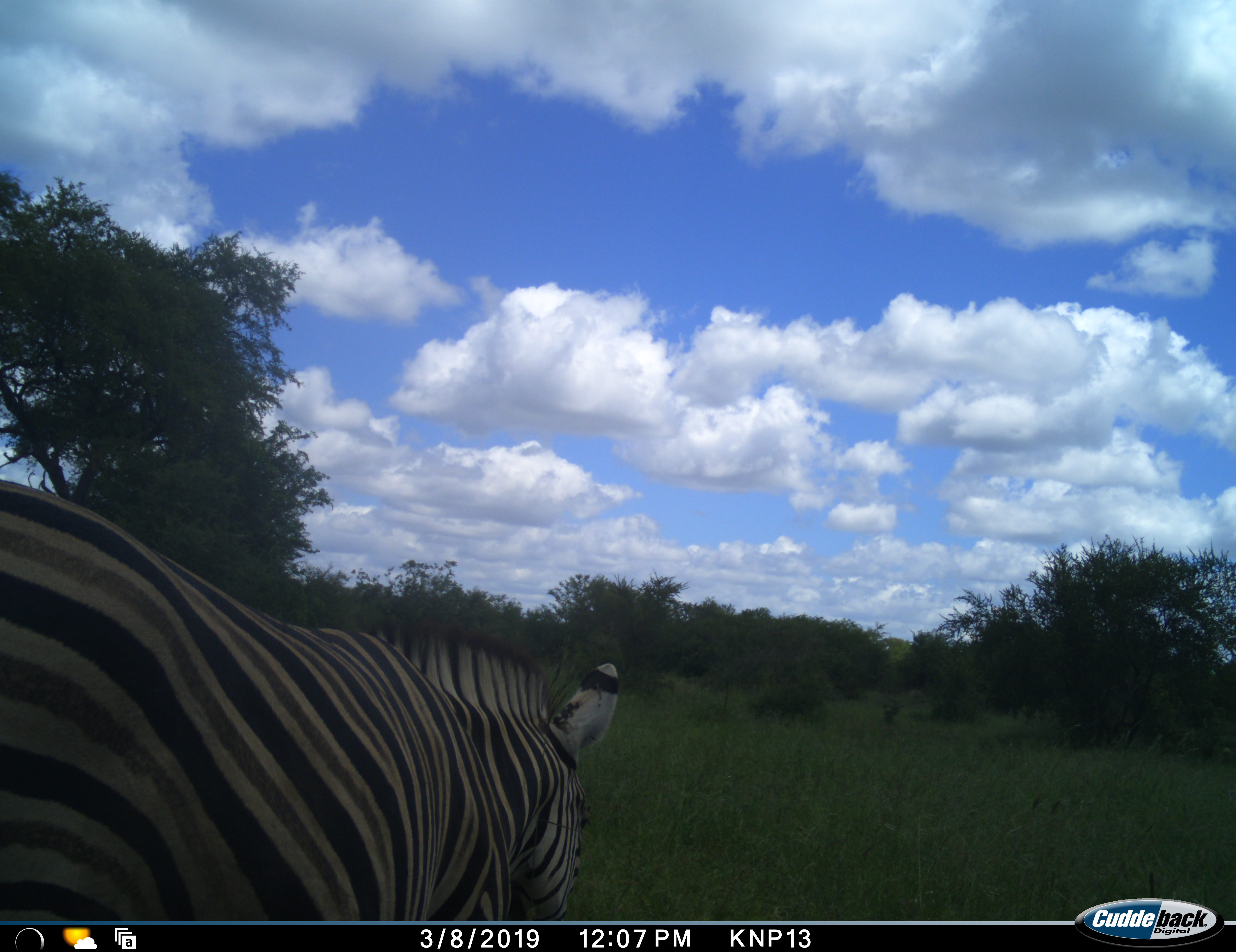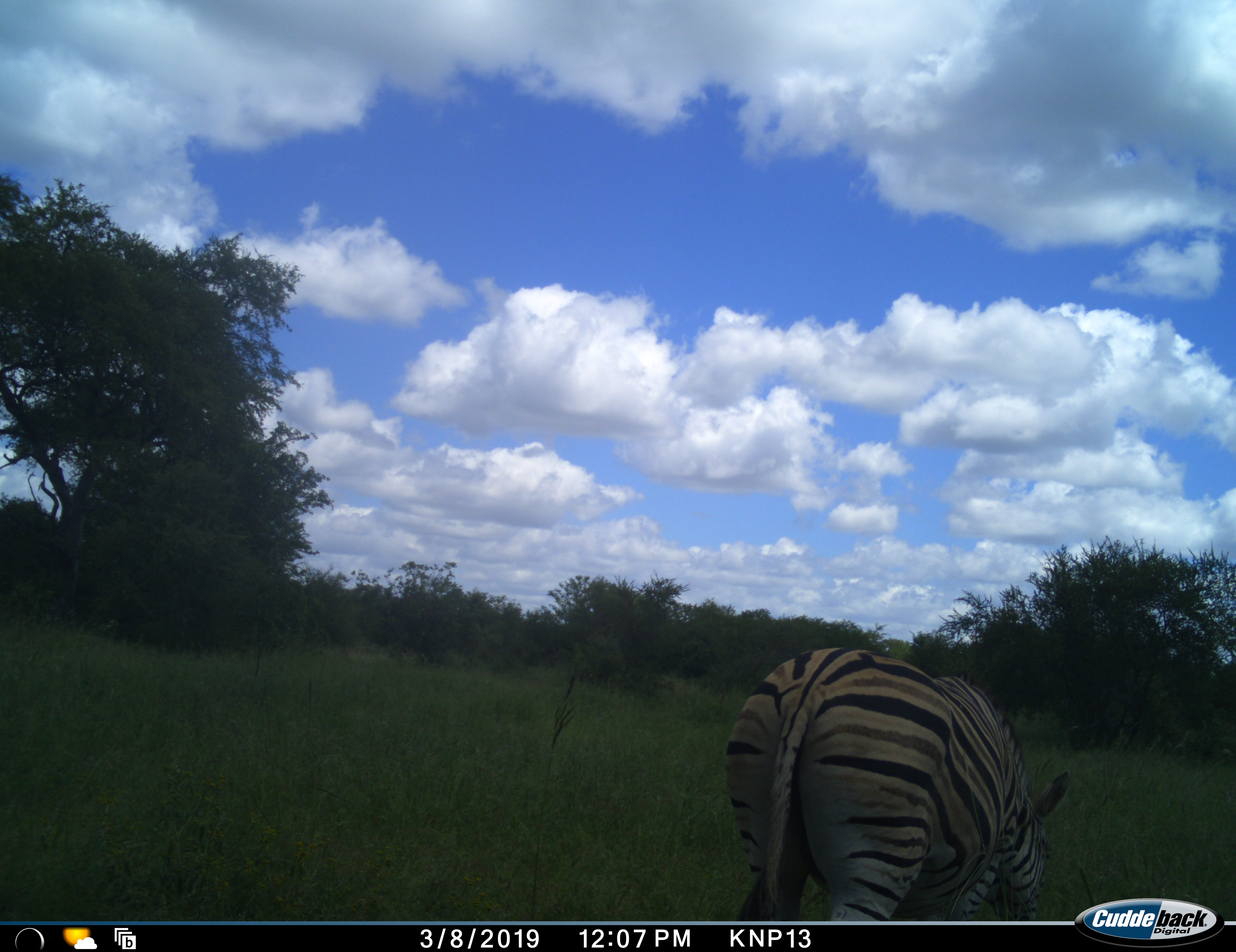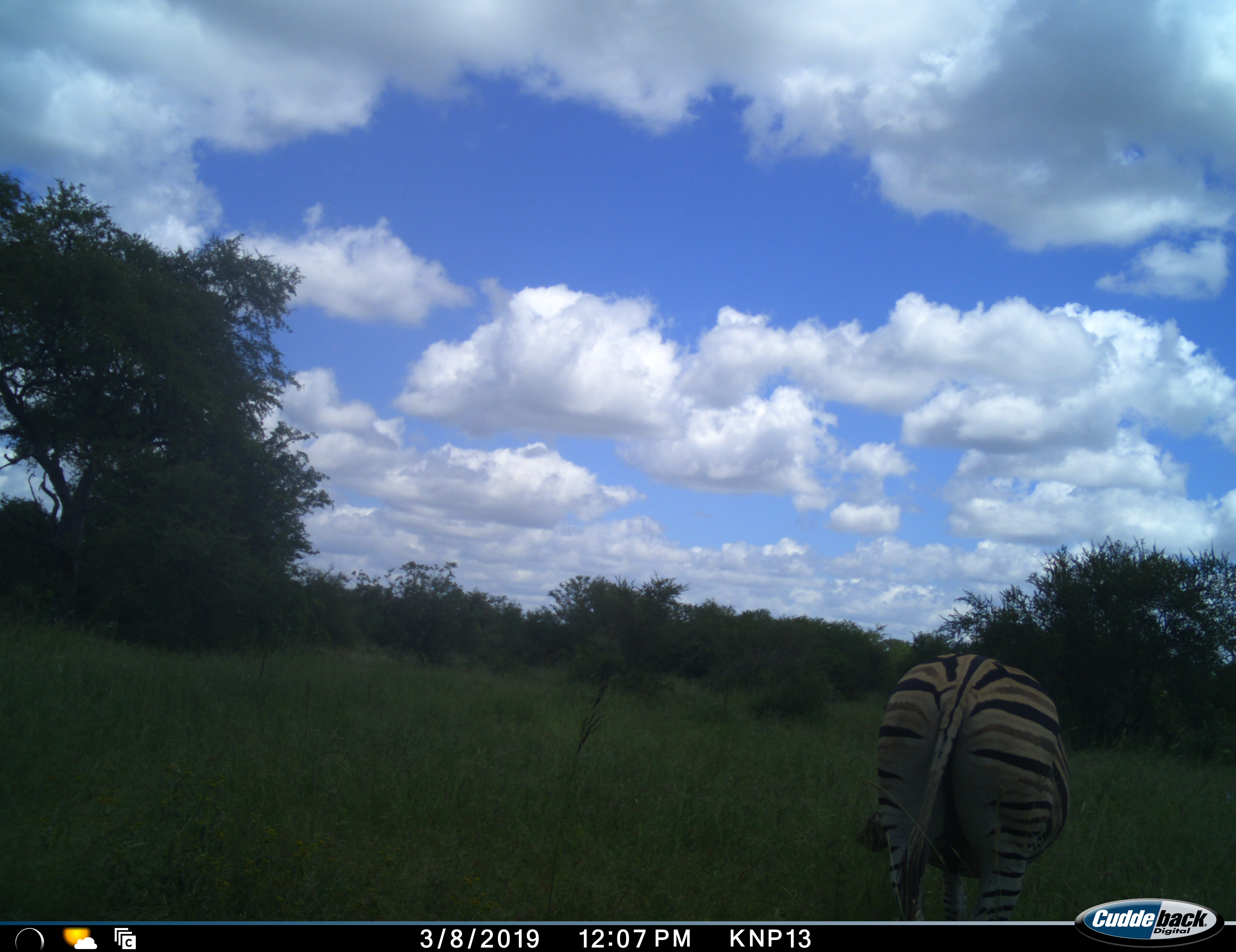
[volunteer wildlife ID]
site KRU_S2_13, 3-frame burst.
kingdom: Animalia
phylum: Chordata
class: Mammalia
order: Perissodactyla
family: Equidae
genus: Equus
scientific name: Equus quagga burchellii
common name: burchell's zebra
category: zebraburchells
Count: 1.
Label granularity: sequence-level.